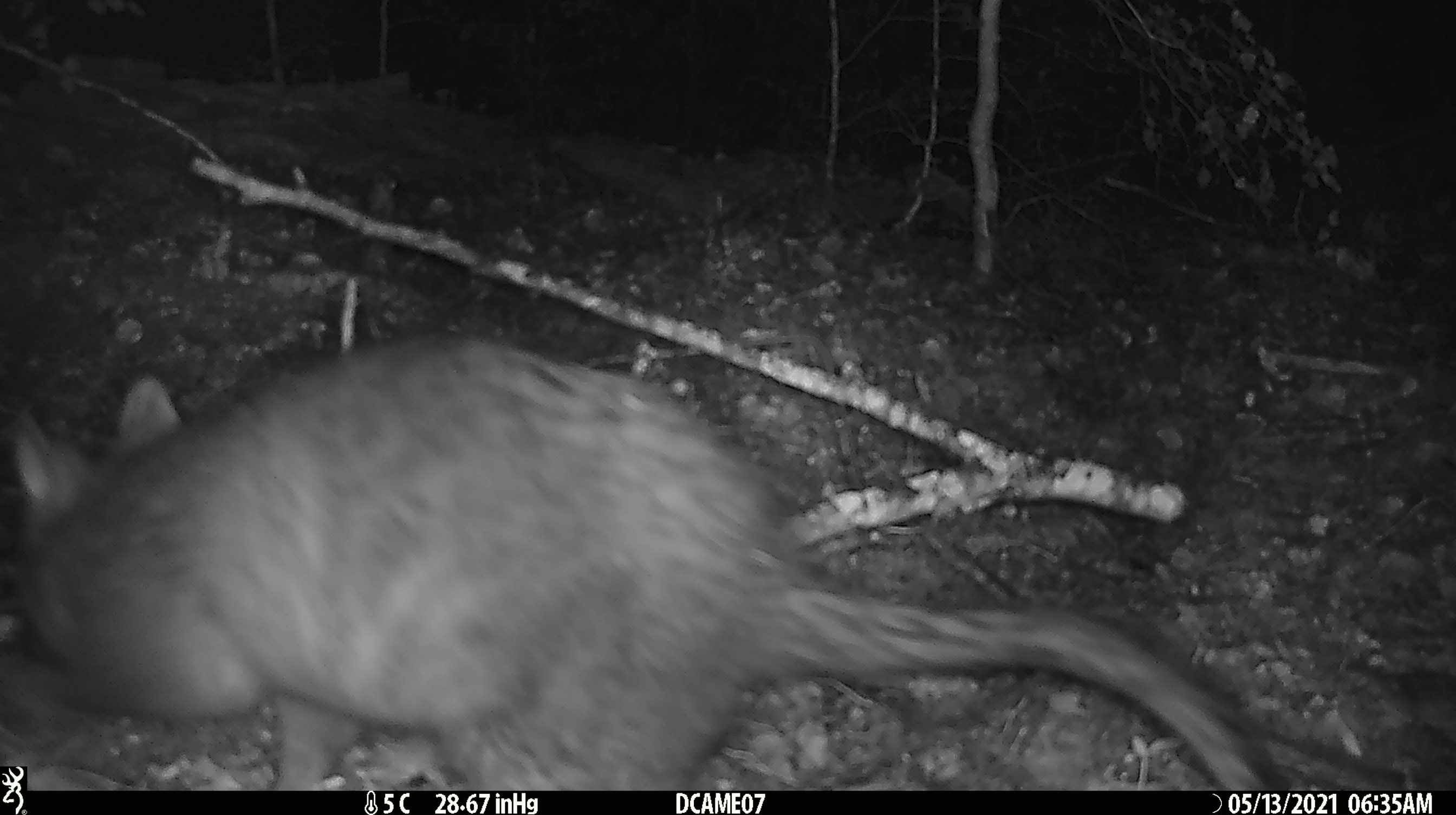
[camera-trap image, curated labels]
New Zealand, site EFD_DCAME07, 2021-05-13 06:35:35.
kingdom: Animalia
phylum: Chordata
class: Mammalia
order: Diprotodontia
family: Phalangeridae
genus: Trichosurus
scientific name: Trichosurus vulpecula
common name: common brushtail possum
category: possum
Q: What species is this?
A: Possum (common brushtail possum) (Trichosurus vulpecula).